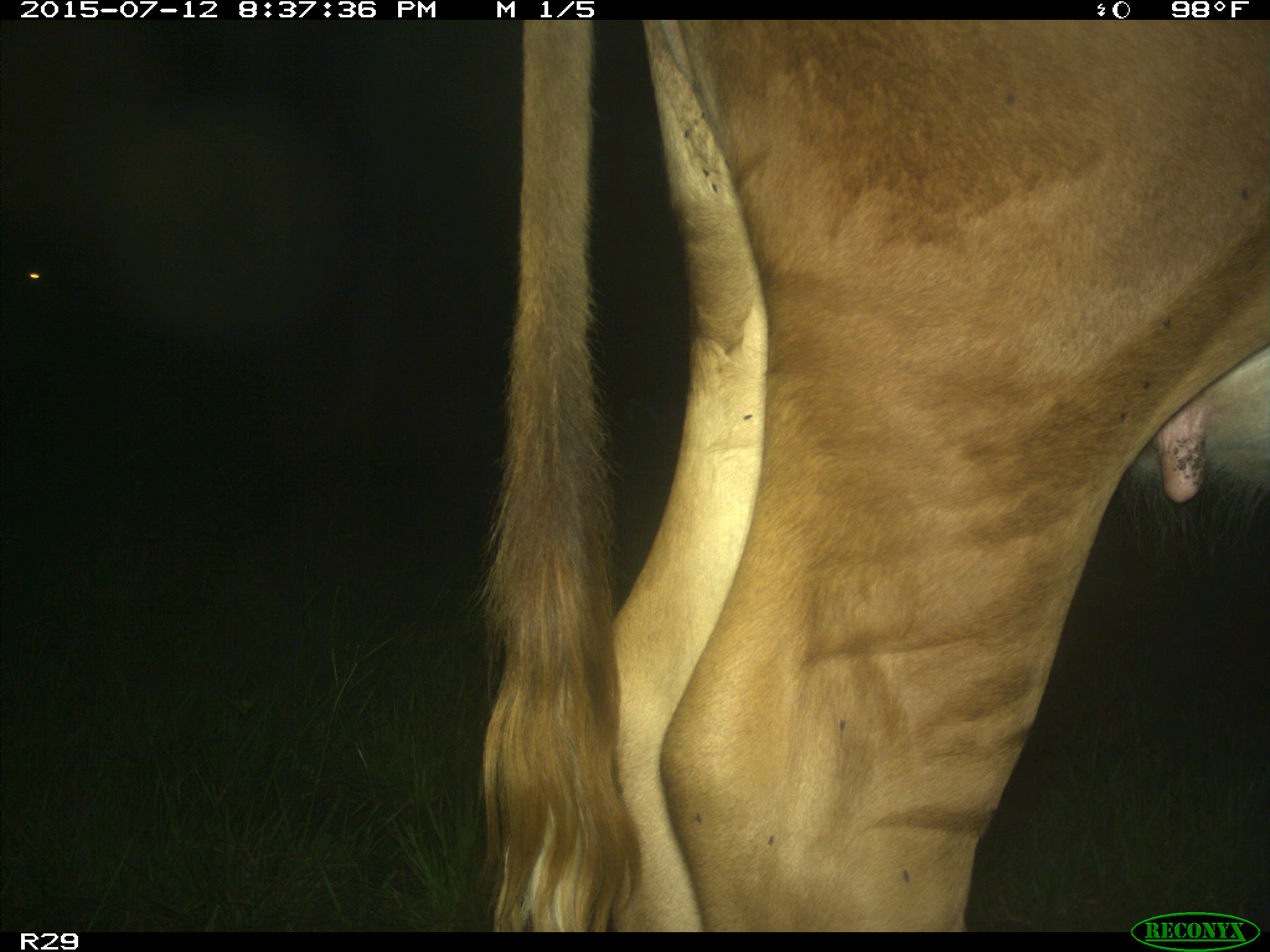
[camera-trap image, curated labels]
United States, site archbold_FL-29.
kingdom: Animalia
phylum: Chordata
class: Mammalia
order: Artiodactyla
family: Bovidae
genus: Bos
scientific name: Bos taurus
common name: domestic cow